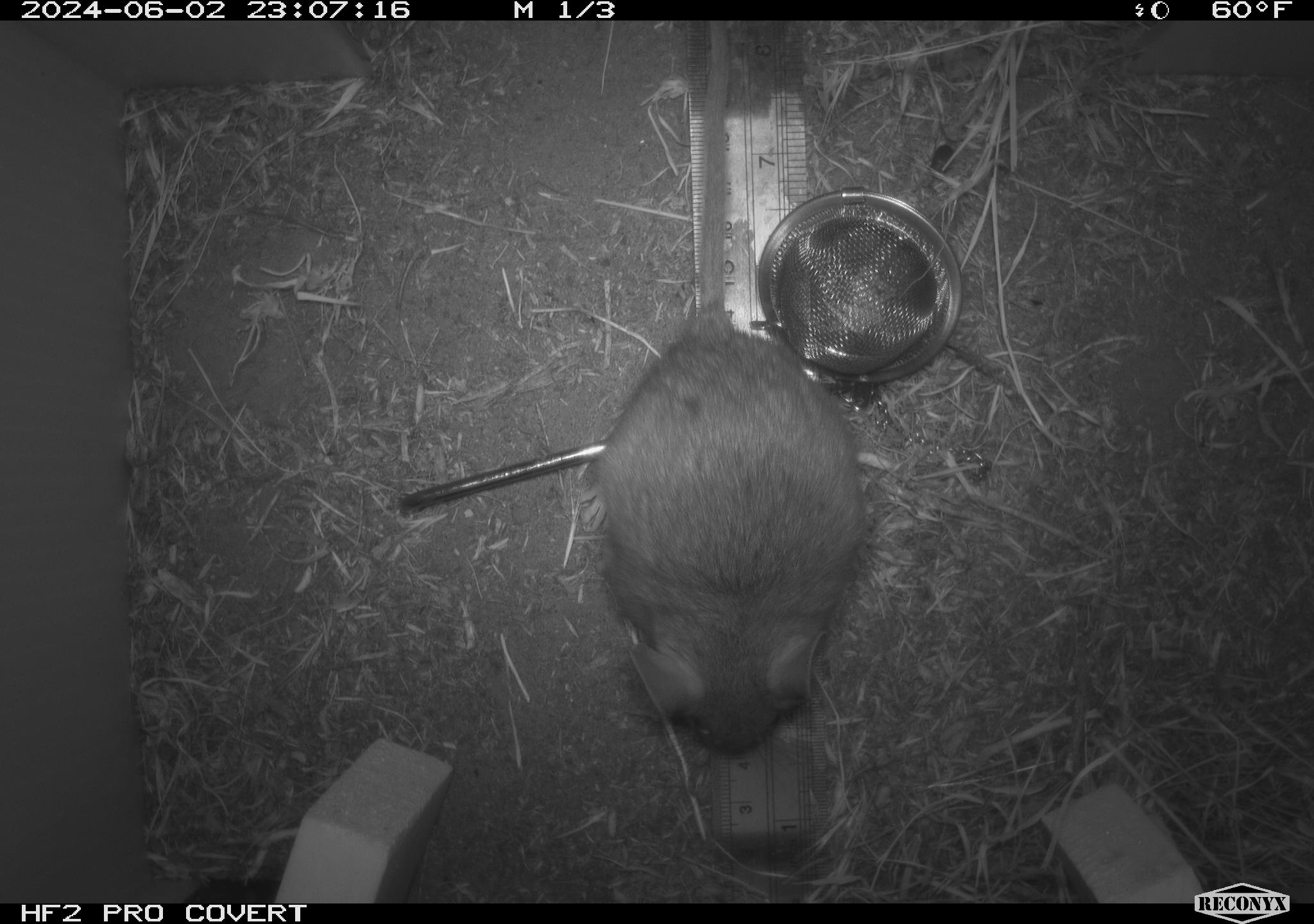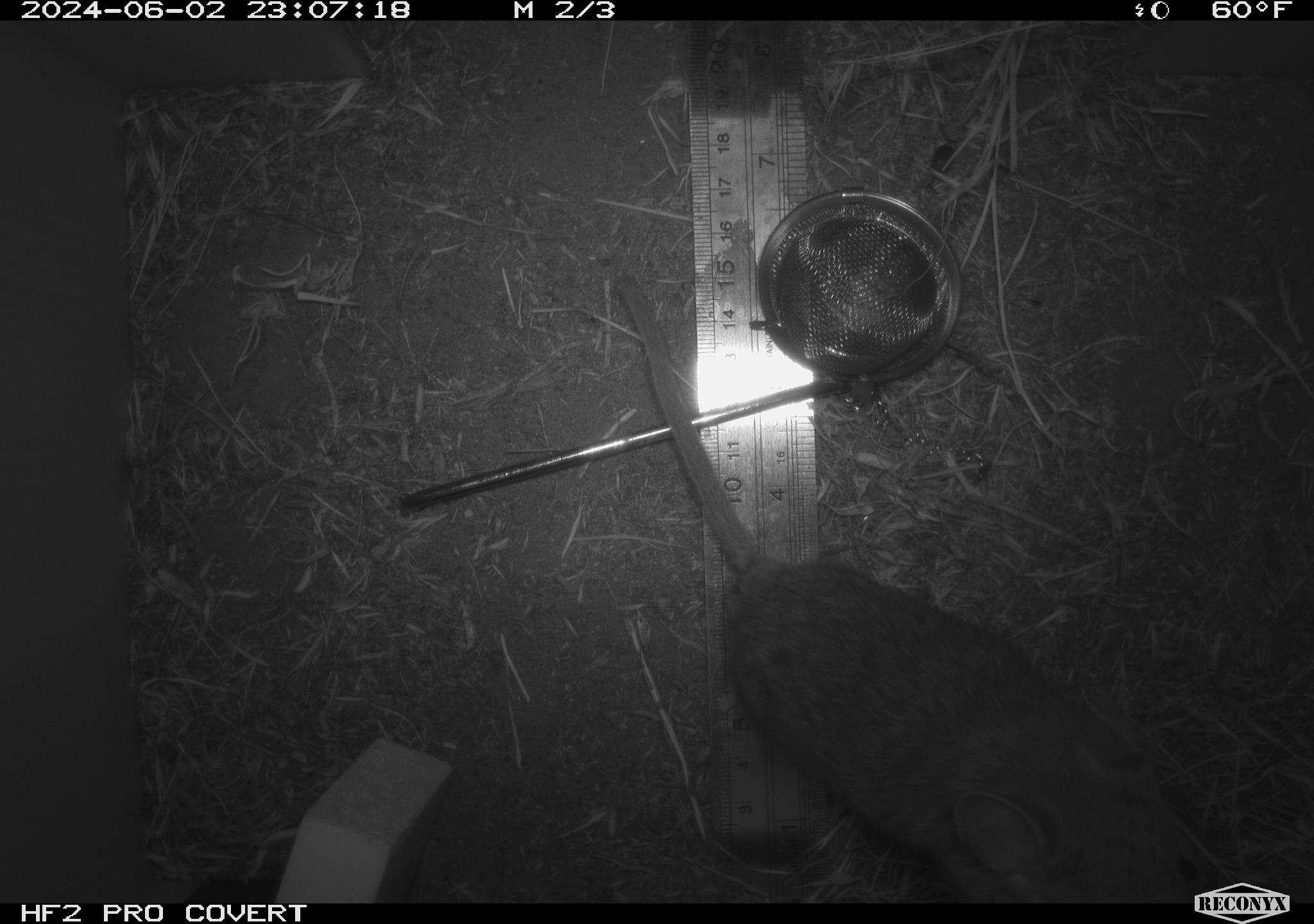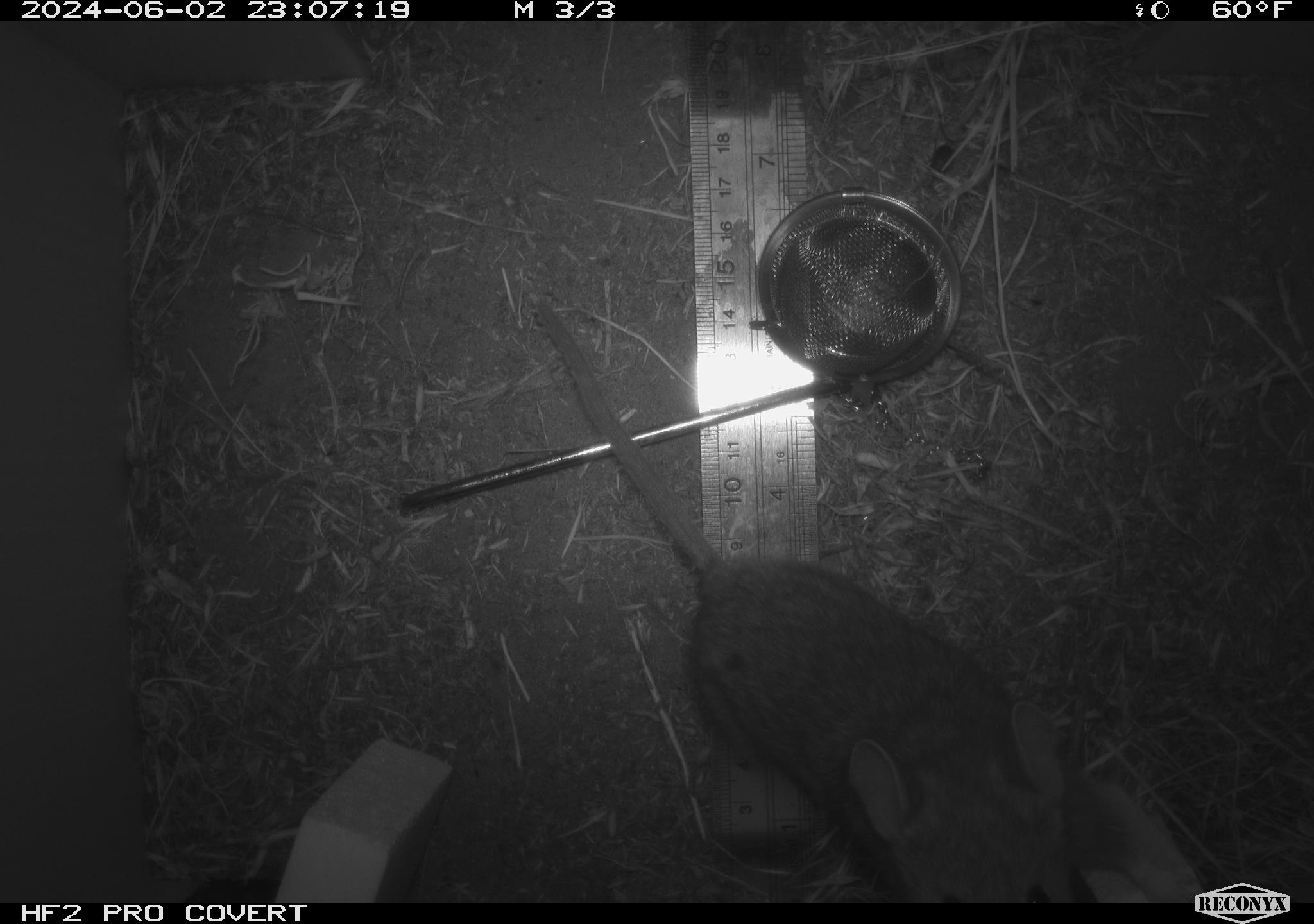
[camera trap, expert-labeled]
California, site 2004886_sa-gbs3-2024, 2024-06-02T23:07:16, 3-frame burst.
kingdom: Animalia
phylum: Chordata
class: Mammalia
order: Rodentia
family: Cricetidae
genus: Neotoma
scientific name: Neotoma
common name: pack rat or woodrat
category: neotoma species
Neotoma species (pack rat or woodrat) (Neotoma).